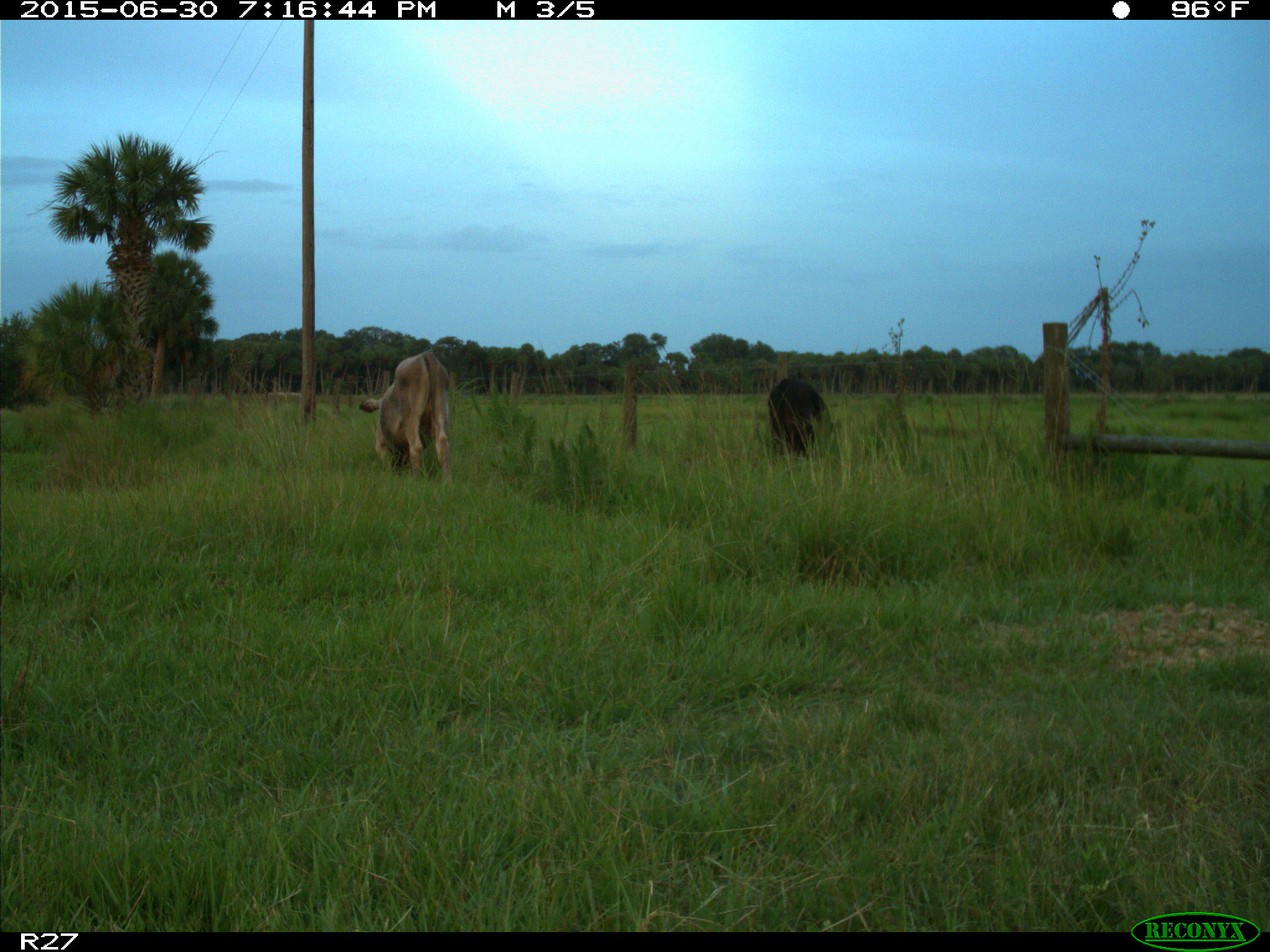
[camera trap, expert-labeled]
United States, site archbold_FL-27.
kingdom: Animalia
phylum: Chordata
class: Mammalia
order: Artiodactyla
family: Bovidae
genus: Bos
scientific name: Bos taurus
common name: domestic cow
Bos taurus (domestic cow).